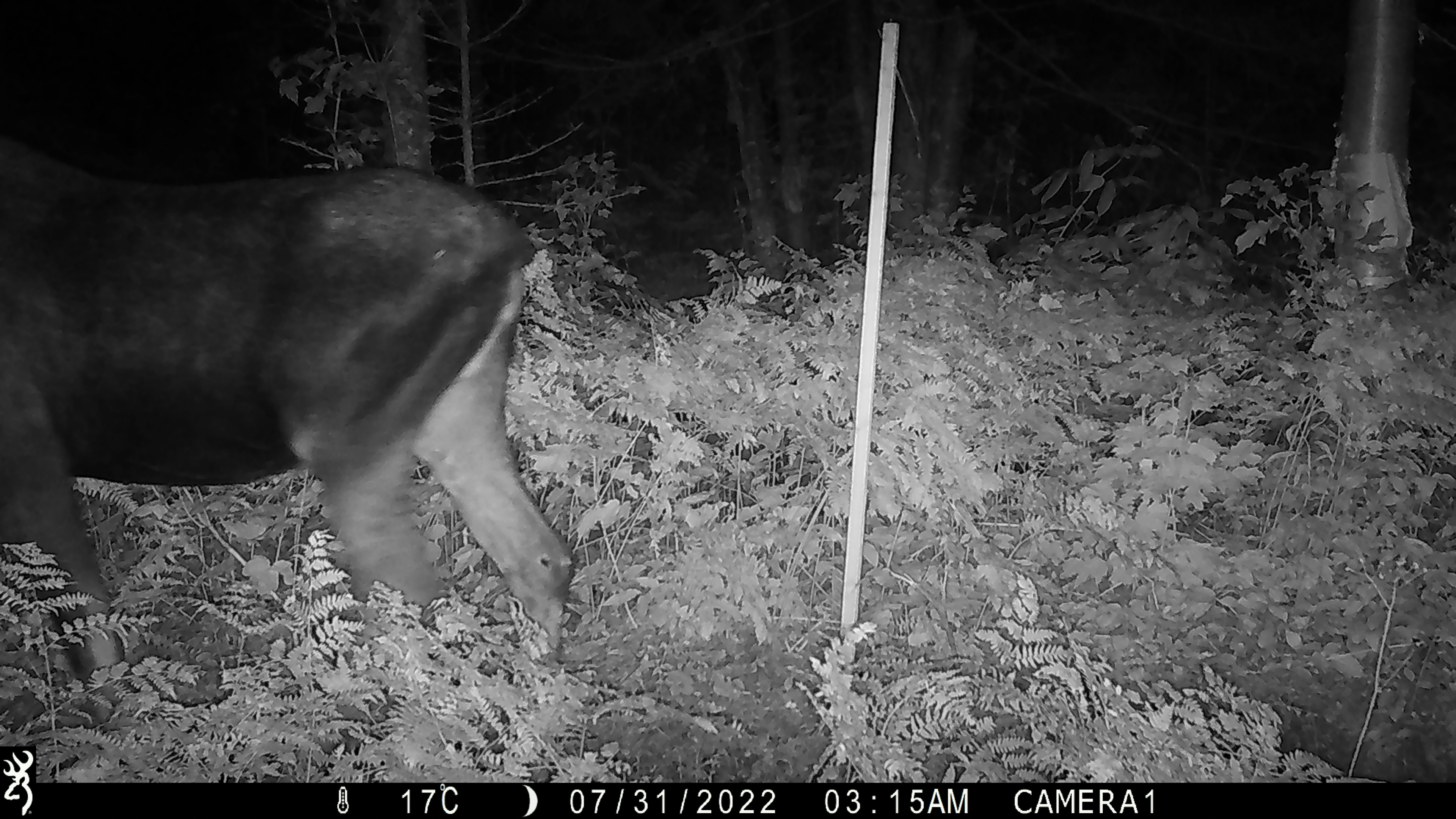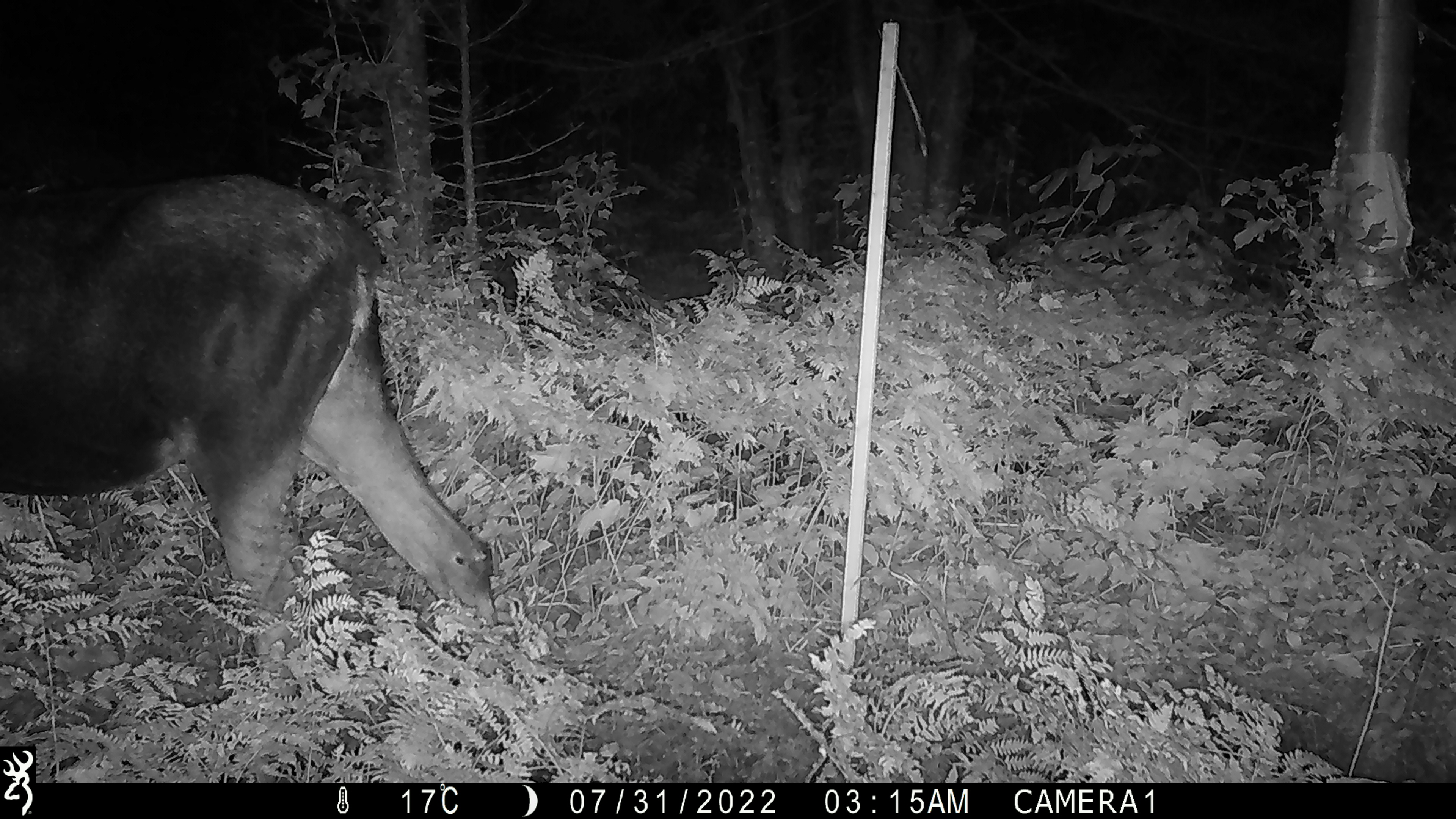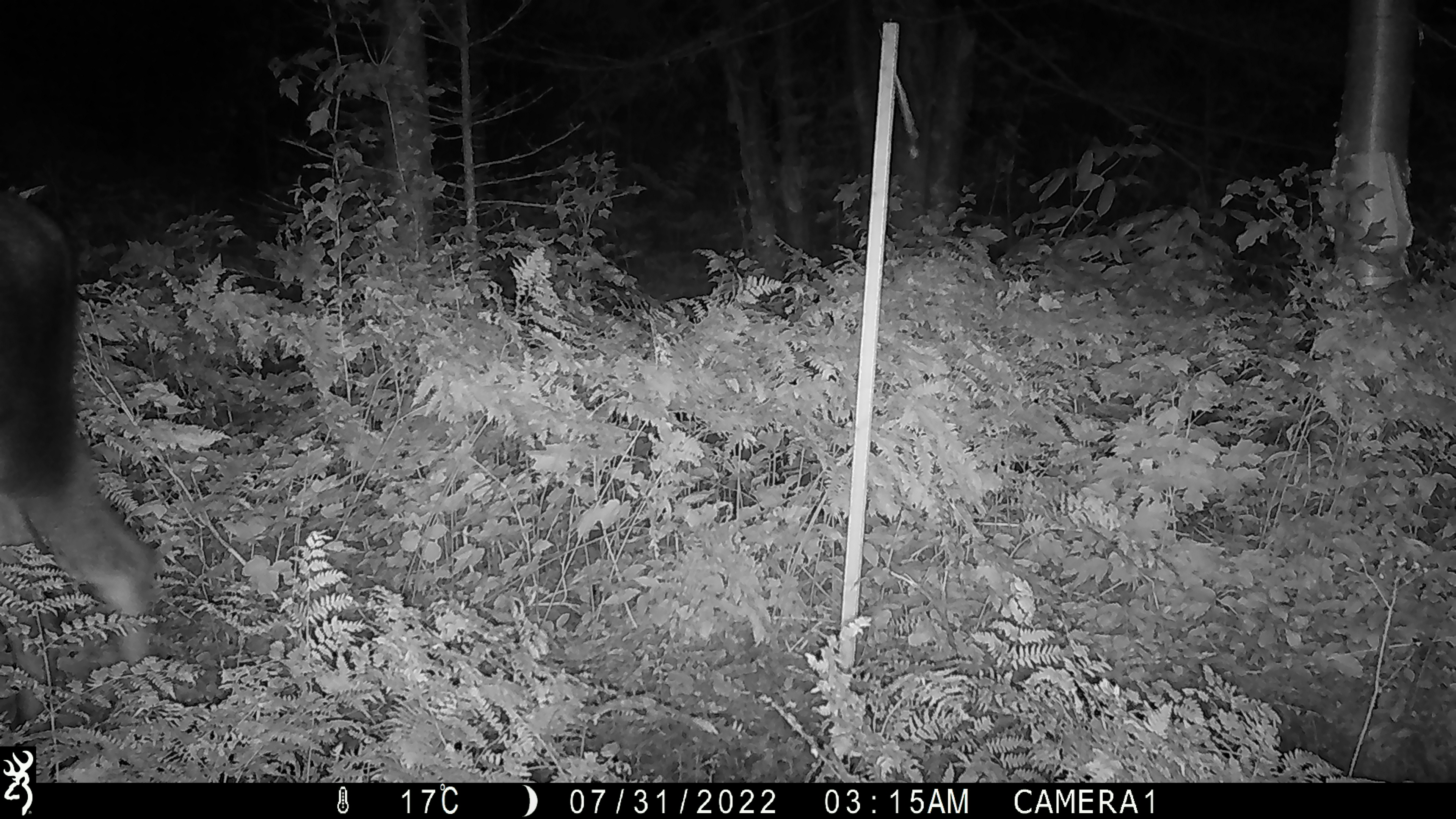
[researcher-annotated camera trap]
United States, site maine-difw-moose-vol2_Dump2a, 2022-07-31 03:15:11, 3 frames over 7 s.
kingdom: Animalia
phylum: Chordata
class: Mammalia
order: Artiodactyla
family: Cervidae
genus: Alces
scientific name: Alces alces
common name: moose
Moose (Alces alces).